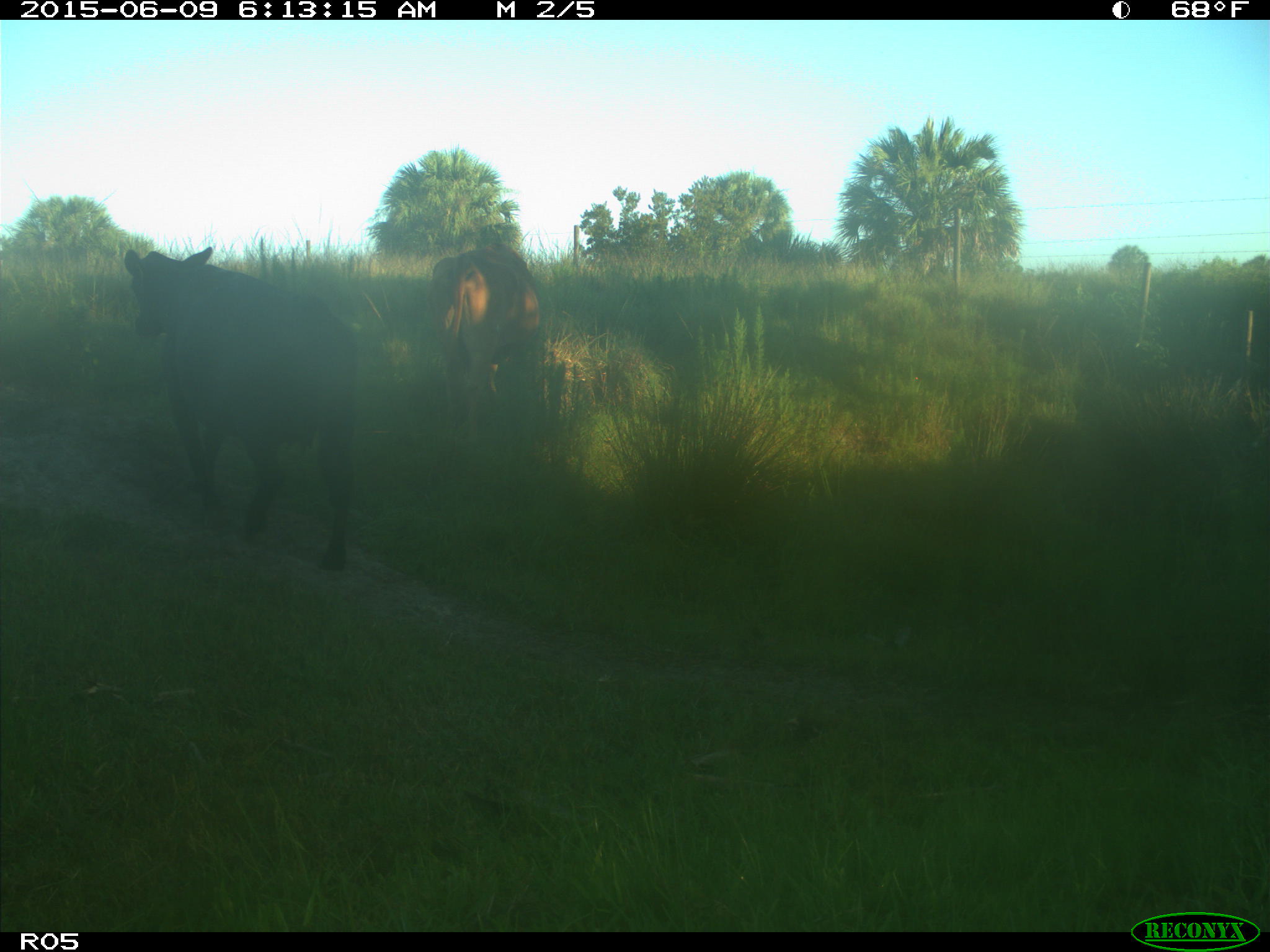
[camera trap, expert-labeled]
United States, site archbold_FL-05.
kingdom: Animalia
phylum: Chordata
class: Mammalia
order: Artiodactyla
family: Bovidae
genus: Bos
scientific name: Bos taurus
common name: domestic cow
Bos taurus (domestic cow).